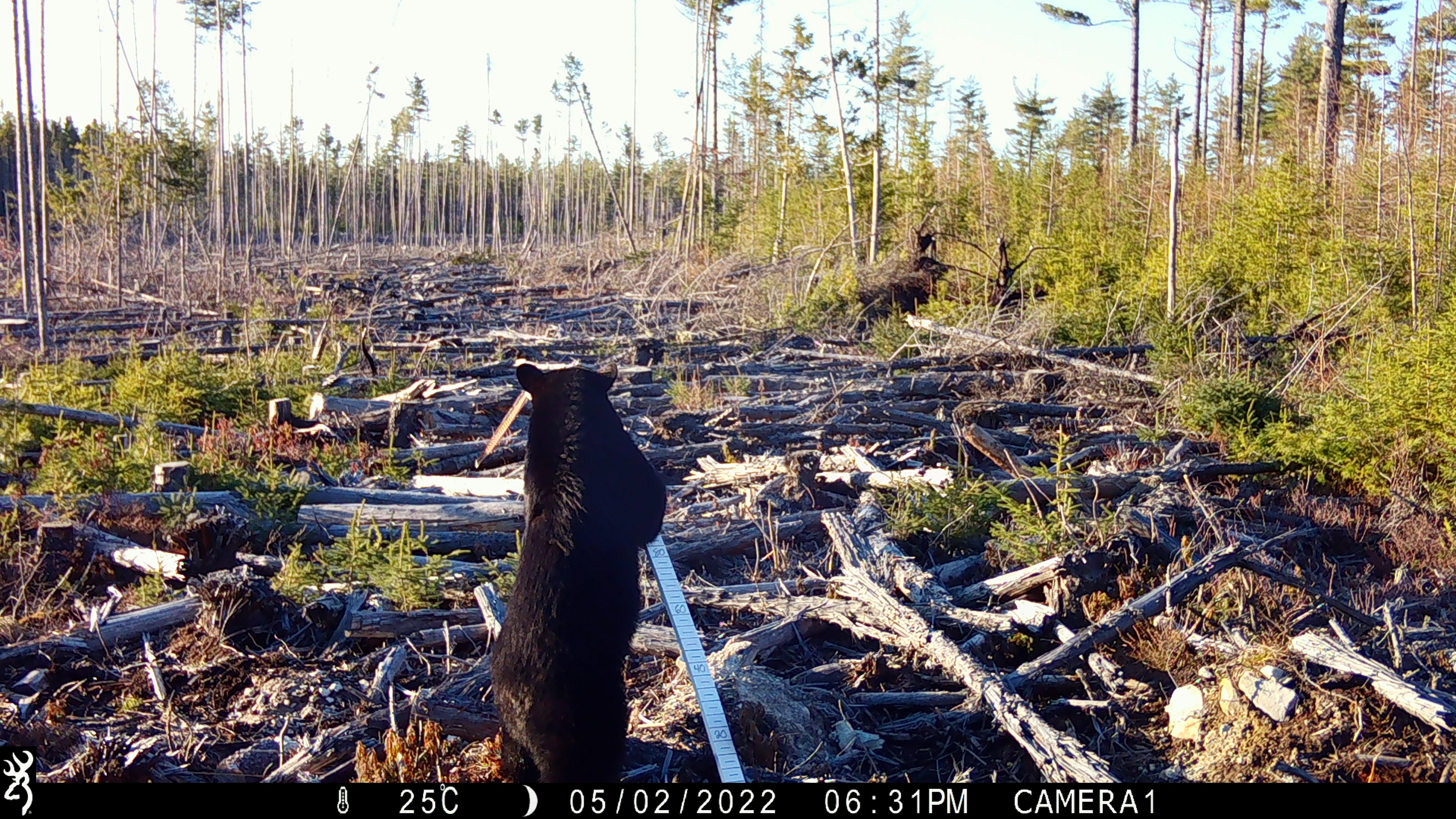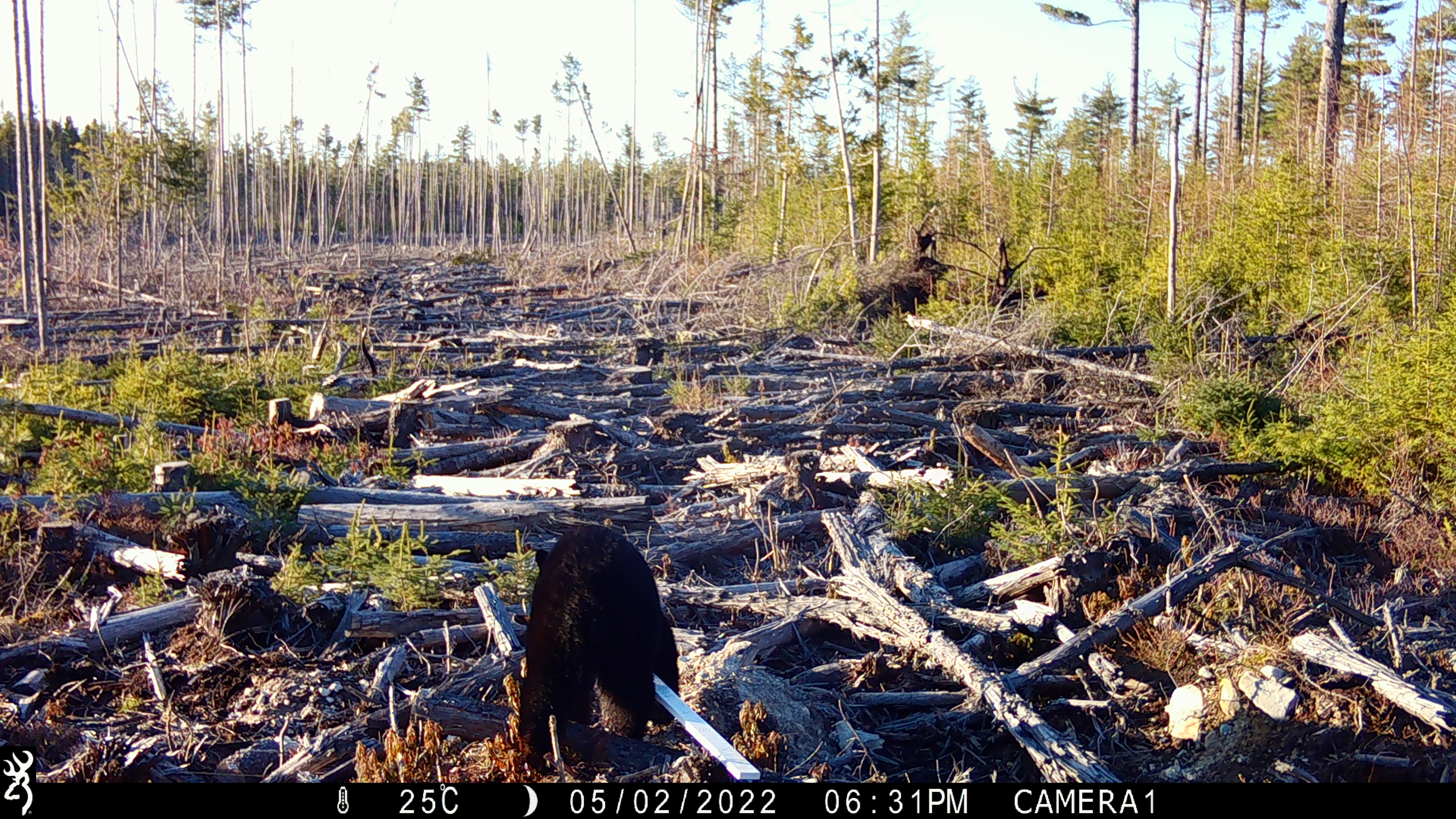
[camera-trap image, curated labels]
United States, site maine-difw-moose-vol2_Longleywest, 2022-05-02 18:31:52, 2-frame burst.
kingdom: Animalia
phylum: Chordata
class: Mammalia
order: Carnivora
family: Ursidae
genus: Ursus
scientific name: Ursus americanus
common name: black bear